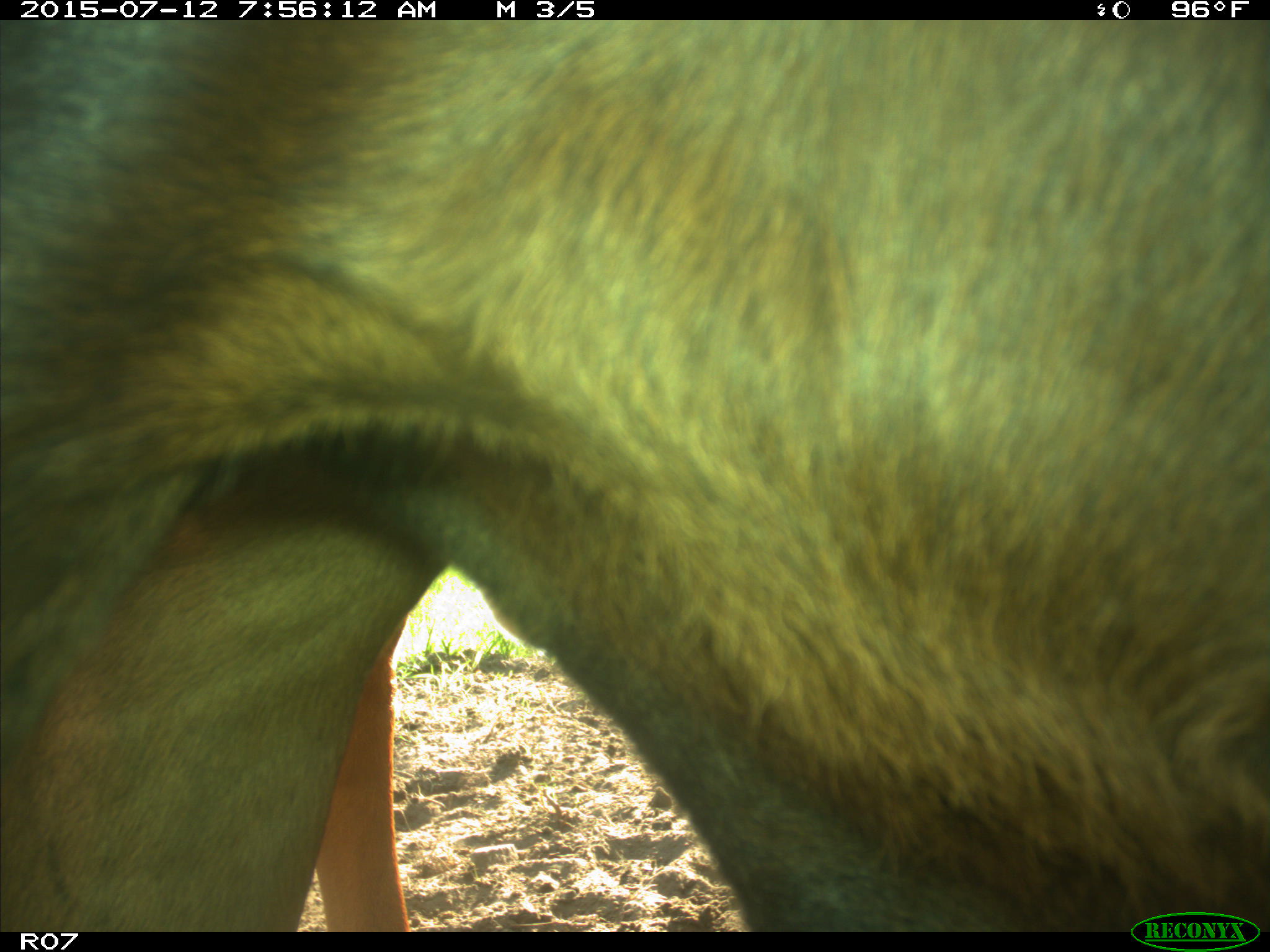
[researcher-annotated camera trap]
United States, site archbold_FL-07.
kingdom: Animalia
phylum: Chordata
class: Mammalia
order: Artiodactyla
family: Bovidae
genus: Bos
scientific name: Bos taurus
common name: domestic cow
Bos taurus (domestic cow).